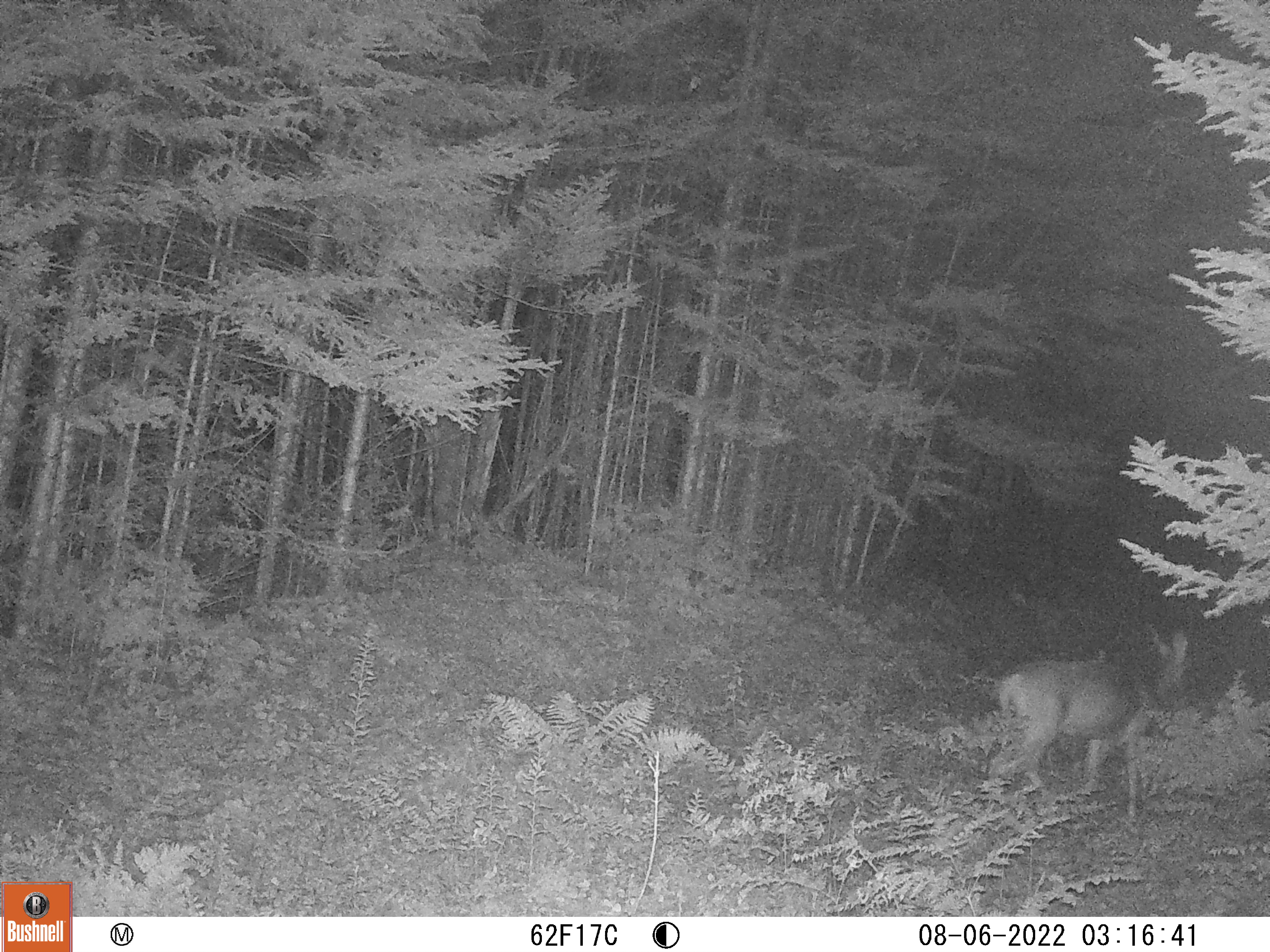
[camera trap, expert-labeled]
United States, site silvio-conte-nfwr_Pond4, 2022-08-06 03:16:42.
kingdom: Animalia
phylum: Chordata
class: Mammalia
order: Artiodactyla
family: Cervidae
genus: Odocoileus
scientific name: Odocoileus virginianus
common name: white-tailed deer